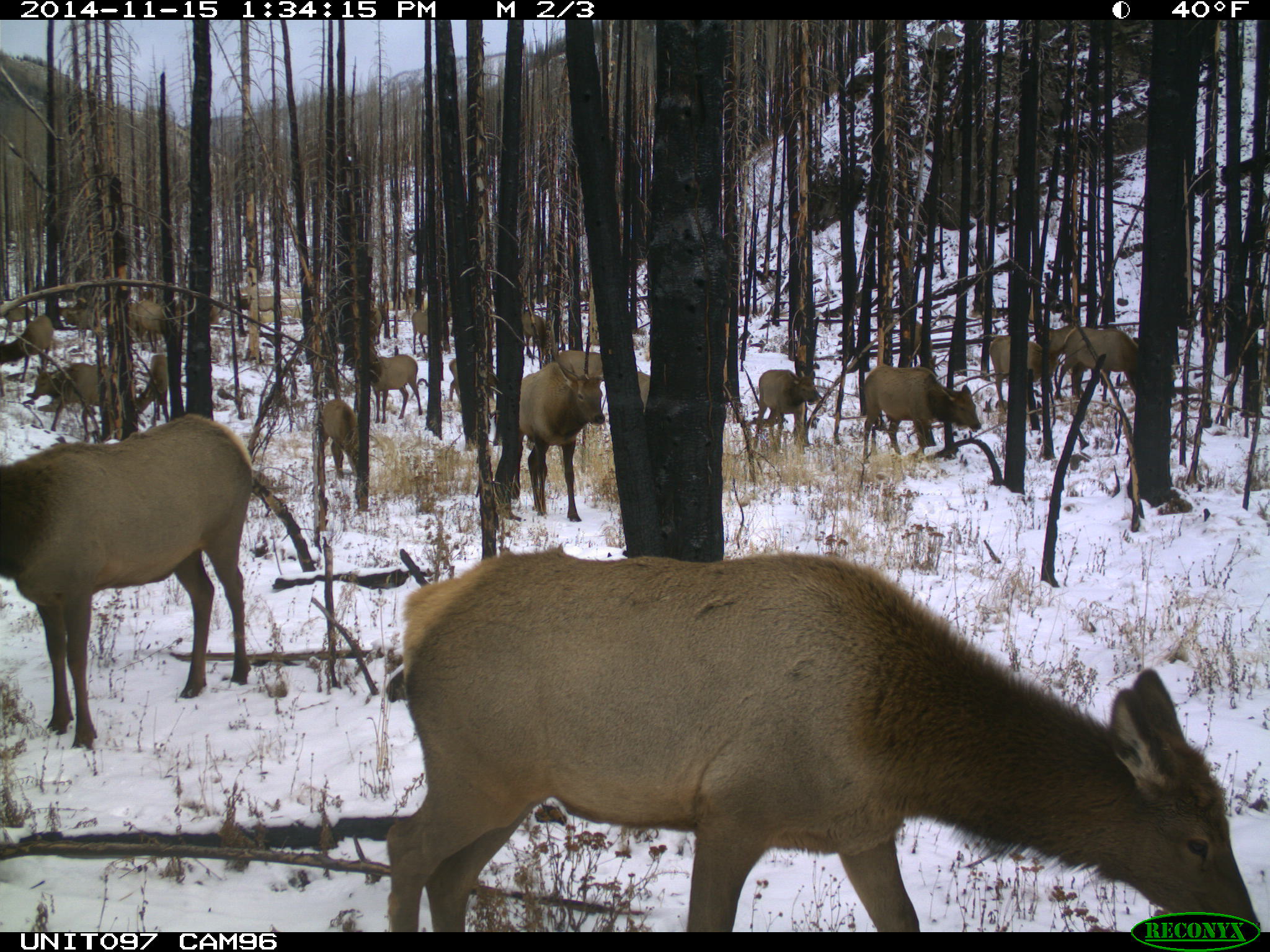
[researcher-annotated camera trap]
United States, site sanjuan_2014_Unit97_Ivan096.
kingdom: Animalia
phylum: Chordata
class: Mammalia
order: Artiodactyla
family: Cervidae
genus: Cervus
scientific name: Cervus elaphus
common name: red deer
Cervus elaphus (red deer).